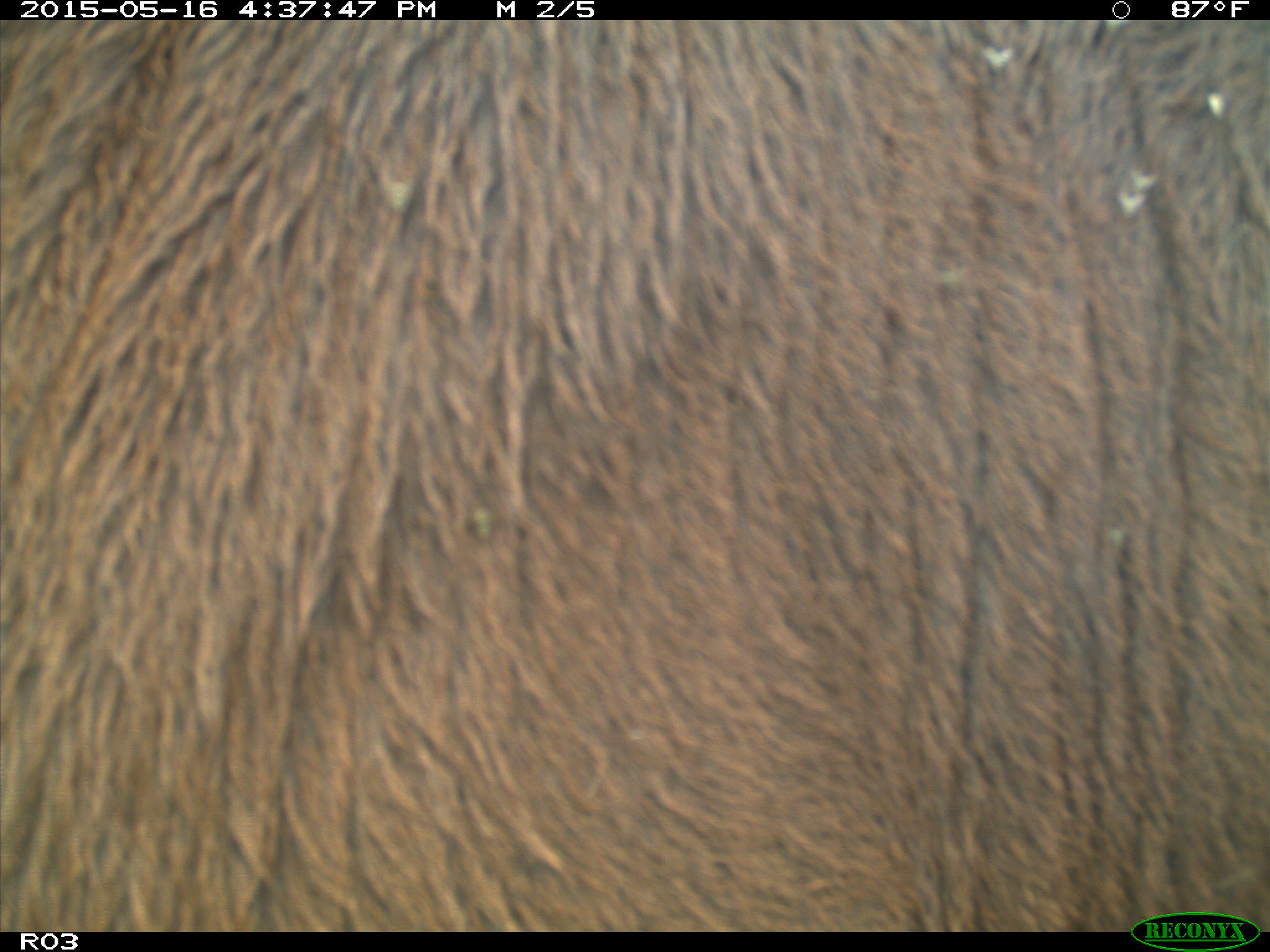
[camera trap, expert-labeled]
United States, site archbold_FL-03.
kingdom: Animalia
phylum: Chordata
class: Mammalia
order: Artiodactyla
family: Bovidae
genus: Bos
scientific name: Bos taurus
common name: domestic cow